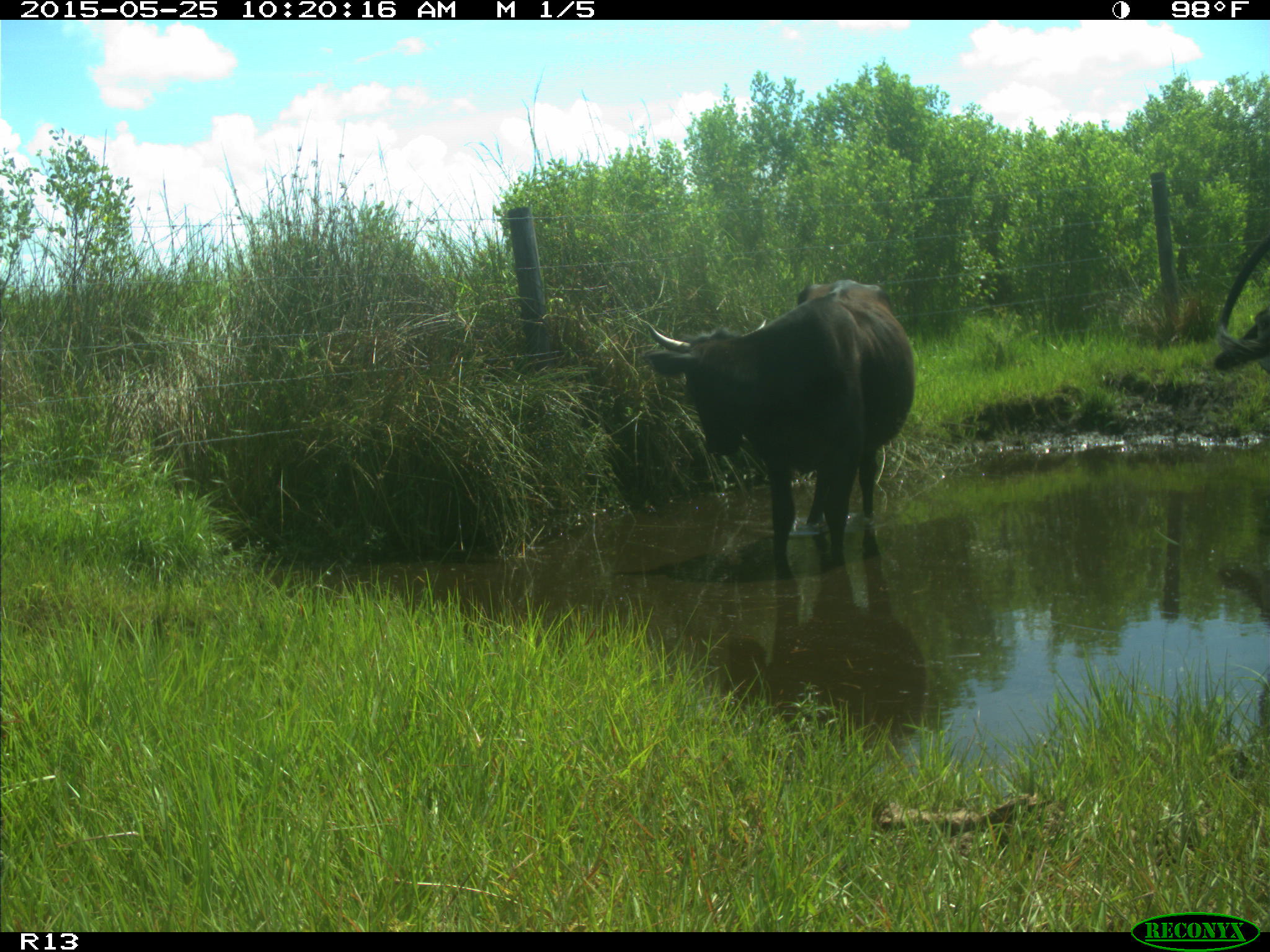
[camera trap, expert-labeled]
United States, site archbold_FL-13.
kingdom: Animalia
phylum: Chordata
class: Mammalia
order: Artiodactyla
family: Bovidae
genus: Bos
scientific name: Bos taurus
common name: domestic cow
Bos taurus (domestic cow).